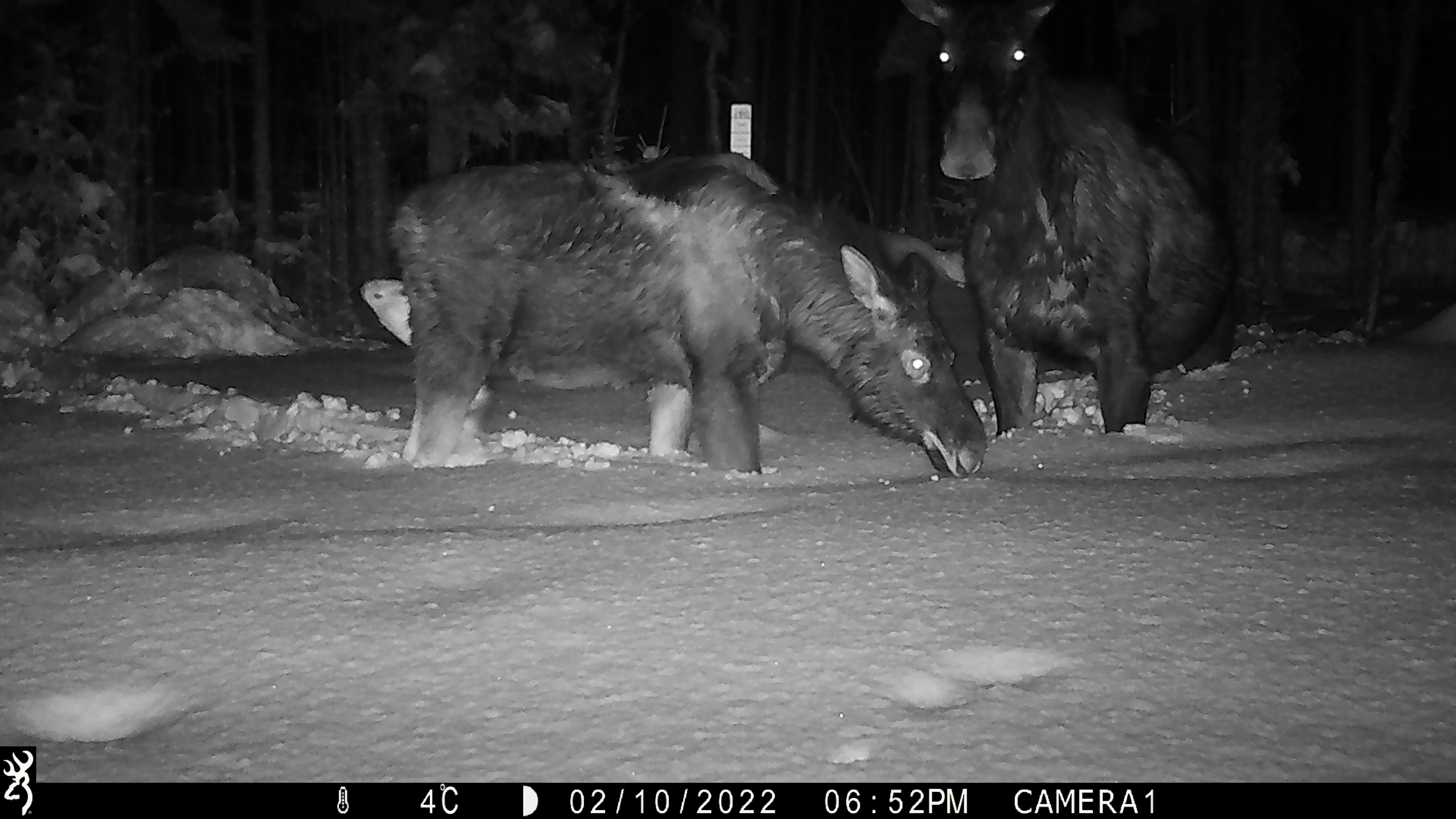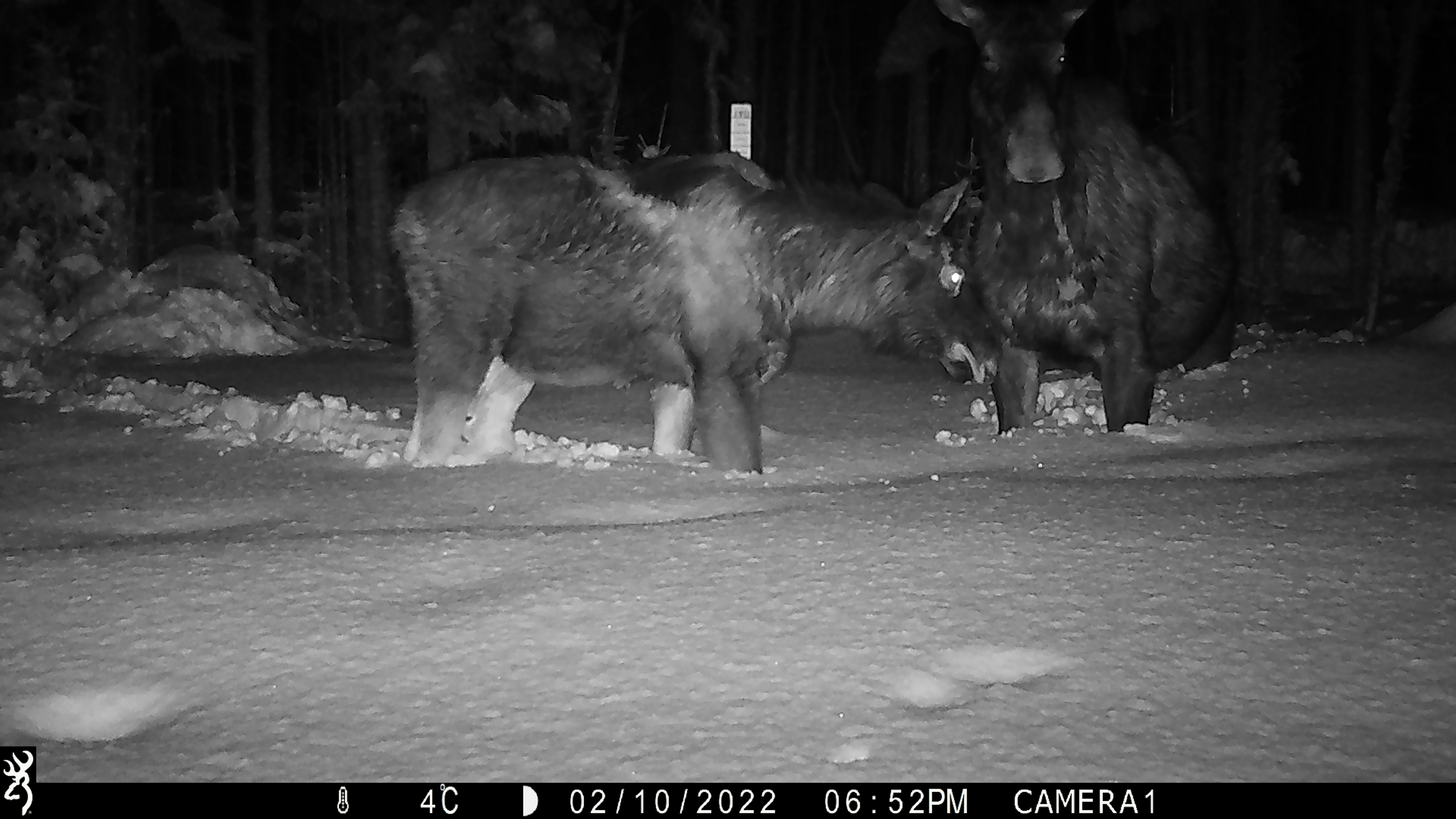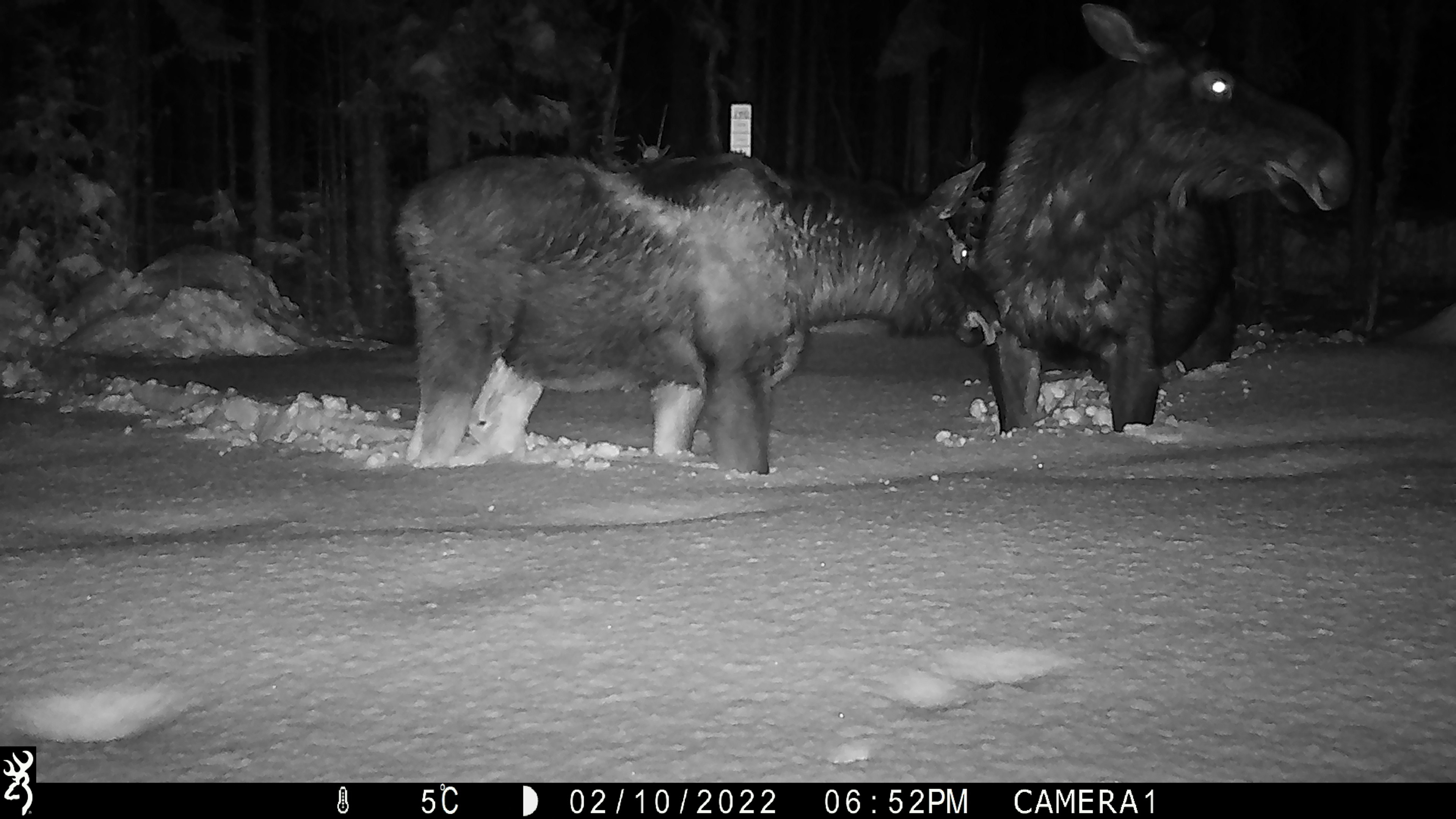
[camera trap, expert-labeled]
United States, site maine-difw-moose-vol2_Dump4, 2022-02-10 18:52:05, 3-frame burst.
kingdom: Animalia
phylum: Chordata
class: Mammalia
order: Artiodactyla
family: Cervidae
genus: Alces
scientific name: Alces alces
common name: moose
Moose (Alces alces).